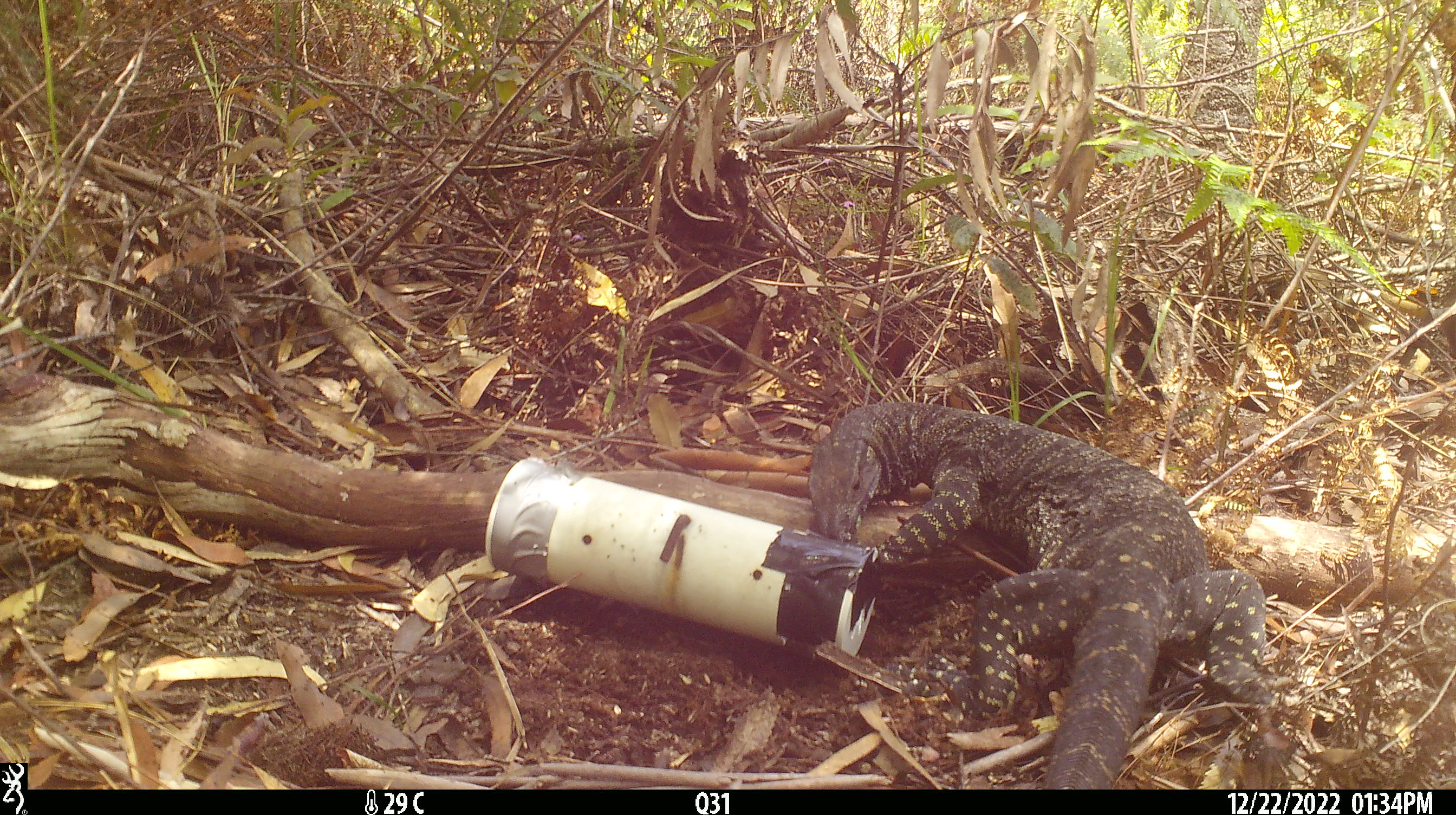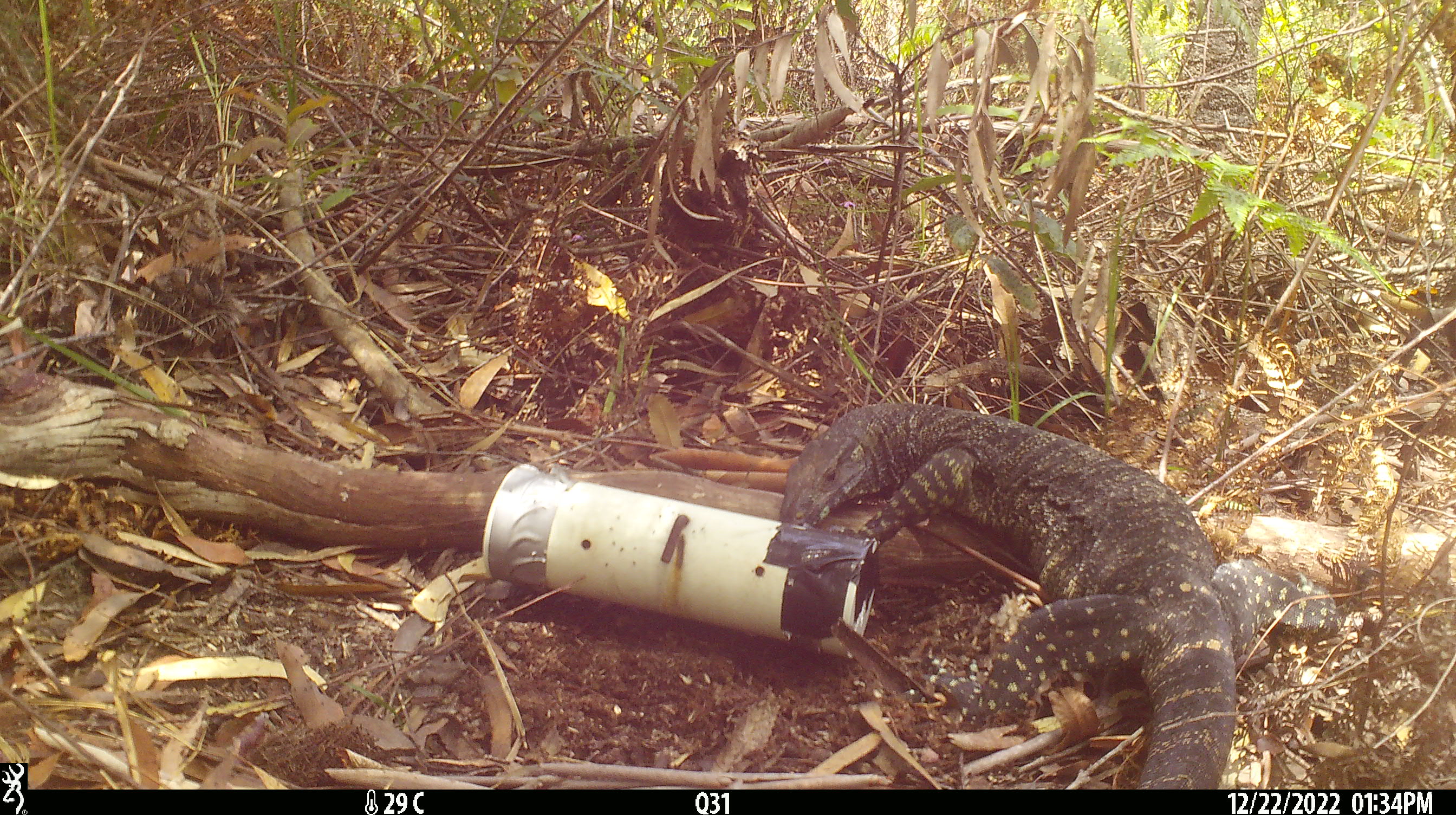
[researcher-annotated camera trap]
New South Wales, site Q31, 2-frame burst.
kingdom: Animalia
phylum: Chordata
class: Reptilia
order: Squamata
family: Varanidae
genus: Varanus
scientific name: Varanus varius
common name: lace monitor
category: goanna